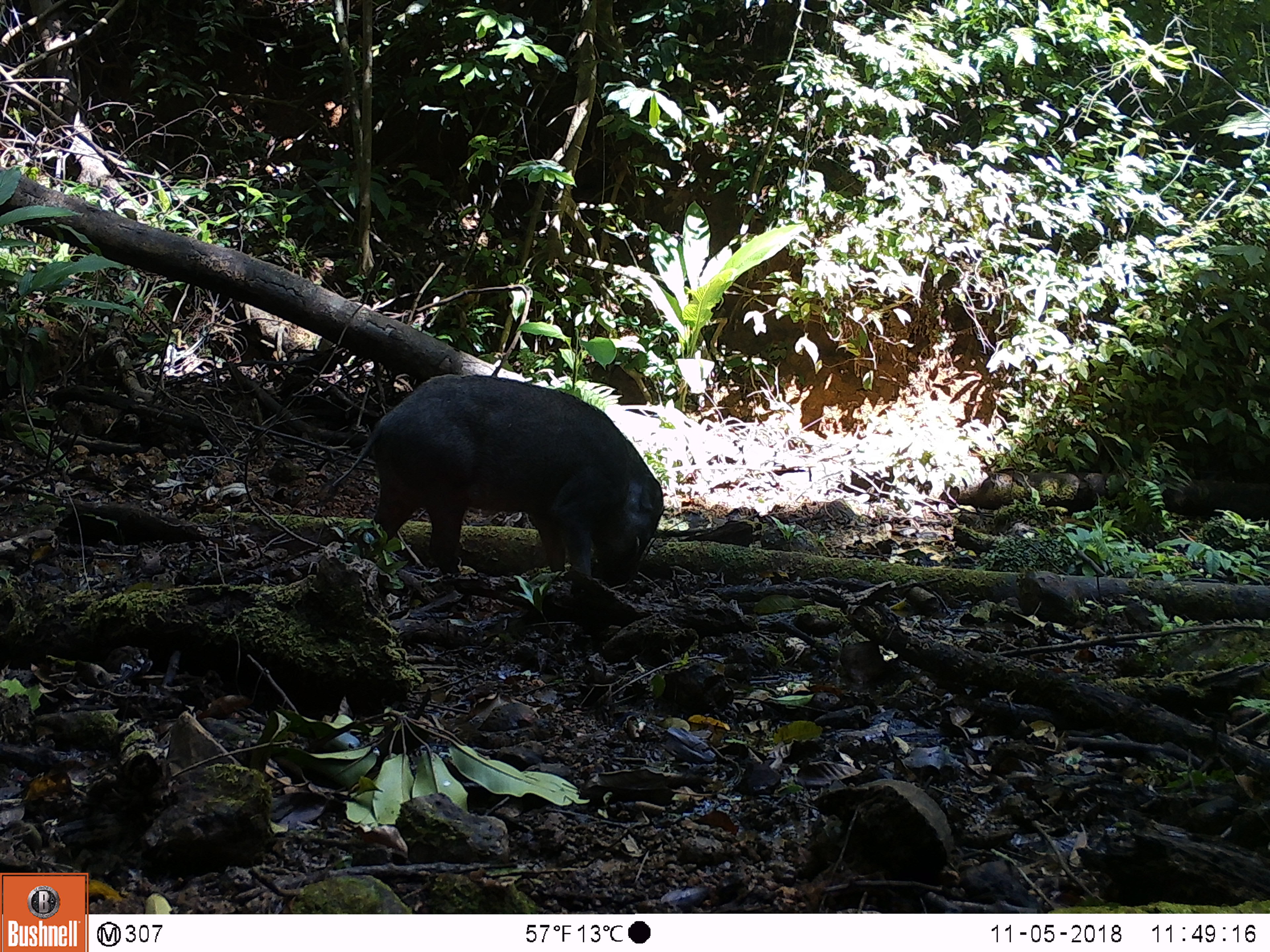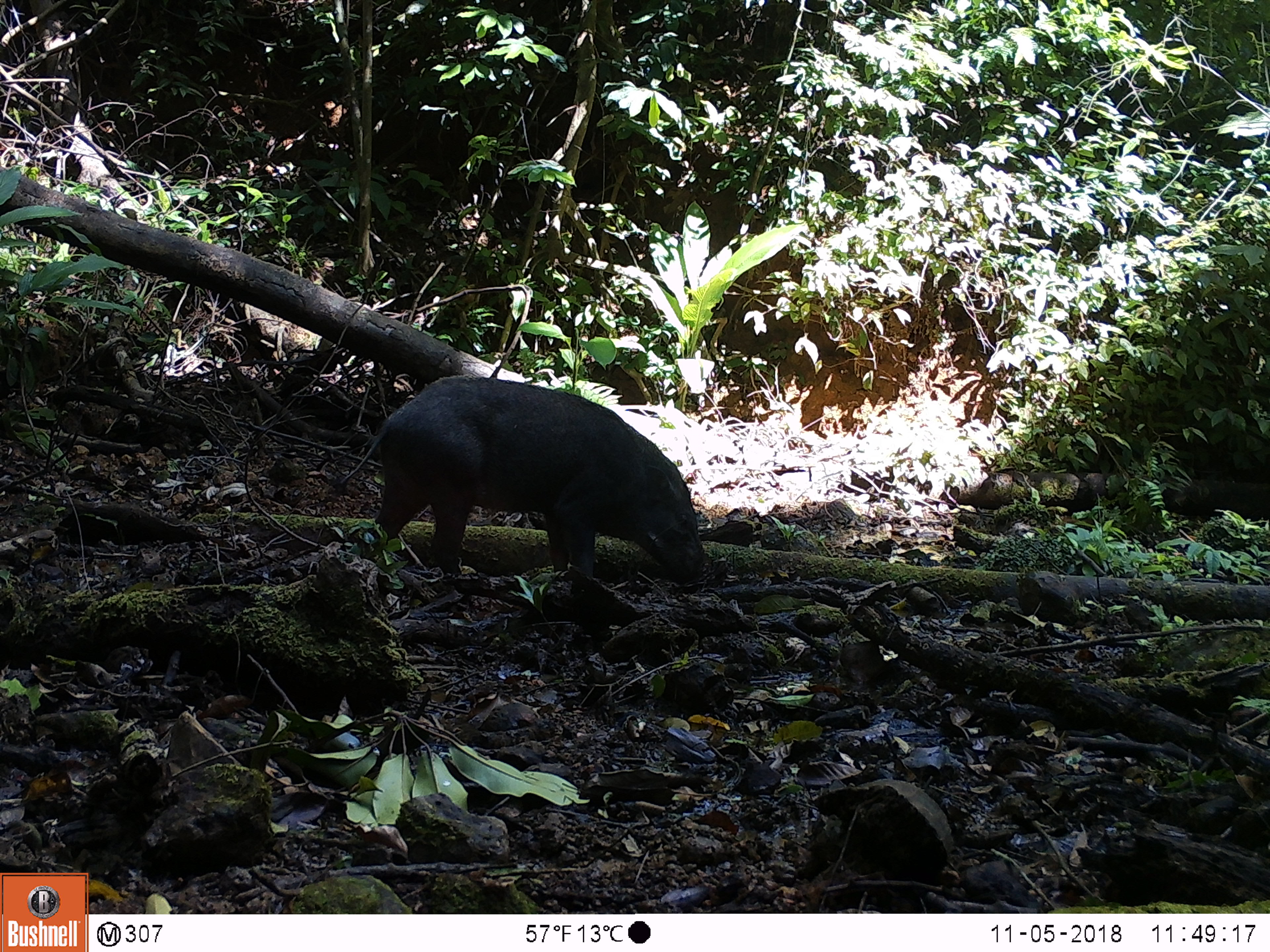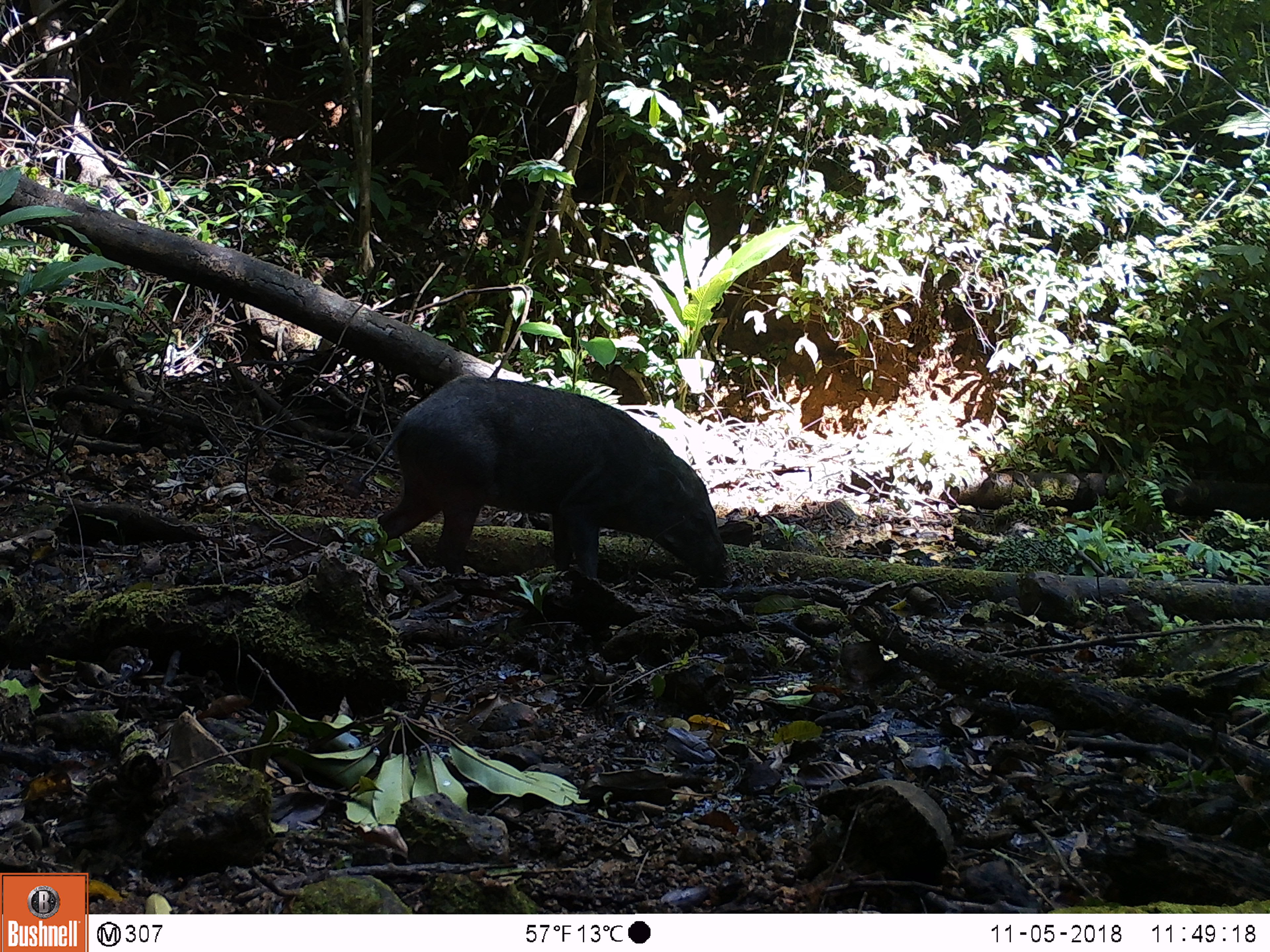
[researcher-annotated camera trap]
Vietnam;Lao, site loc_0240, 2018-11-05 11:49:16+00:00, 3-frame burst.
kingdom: Animalia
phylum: Chordata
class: Mammalia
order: Artiodactyla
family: Suidae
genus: Sus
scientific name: Sus scrofa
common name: eurasian wild pig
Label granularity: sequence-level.